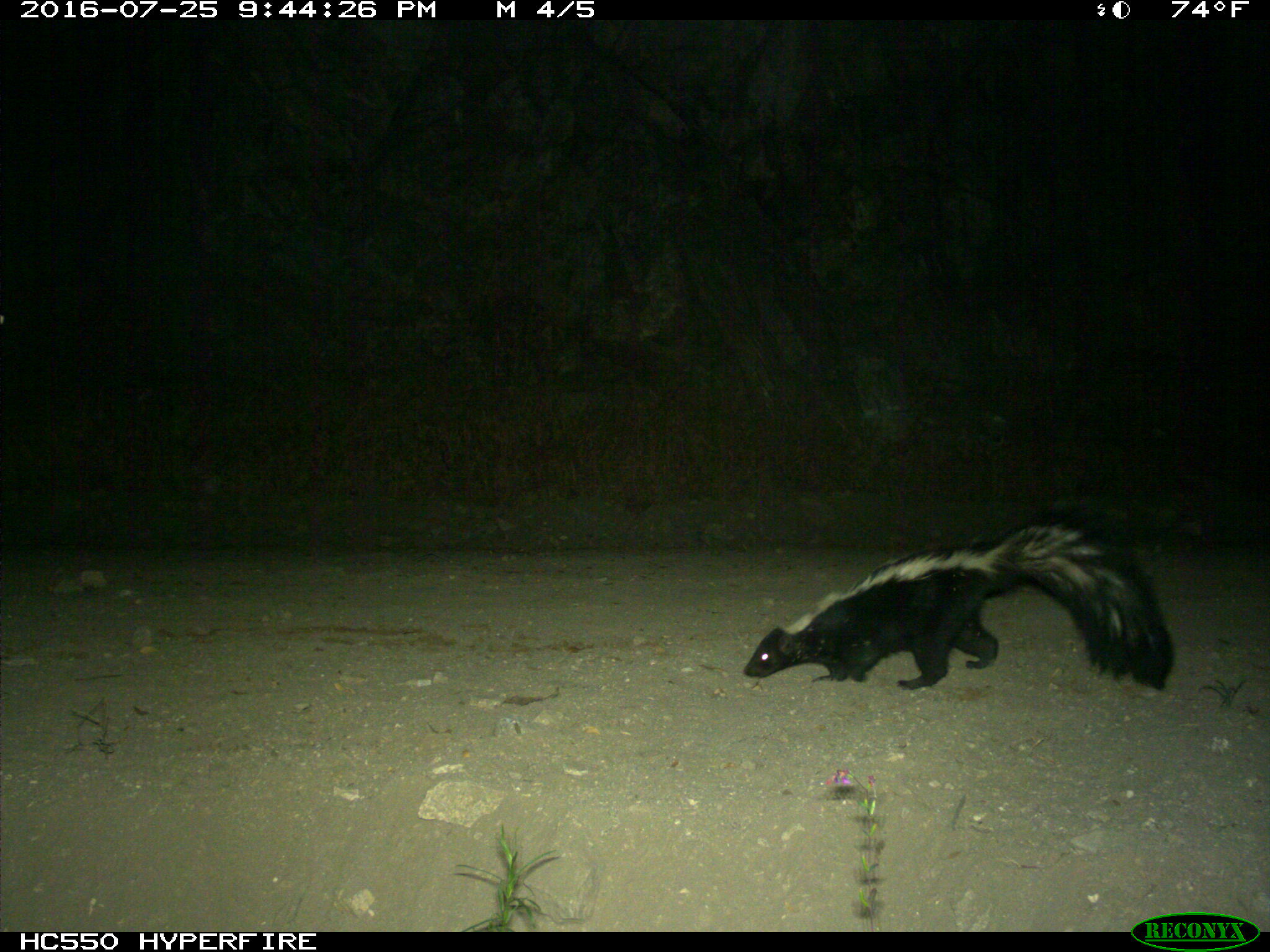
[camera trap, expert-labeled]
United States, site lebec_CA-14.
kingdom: Animalia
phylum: Chordata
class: Mammalia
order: Carnivora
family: Mephitidae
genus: Mephitis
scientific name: Mephitis mephitis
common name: striped skunk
Mephitis mephitis (striped skunk).